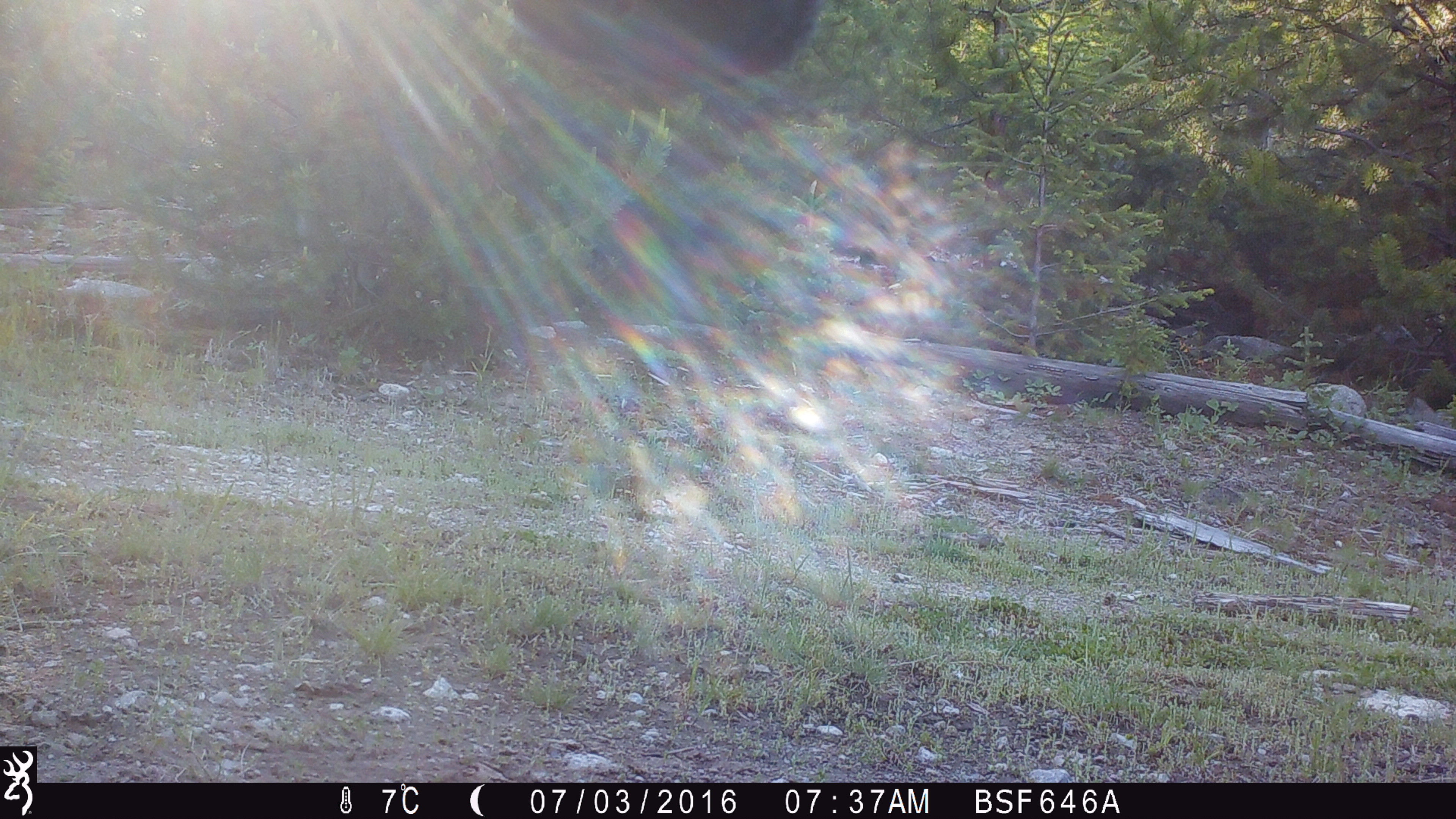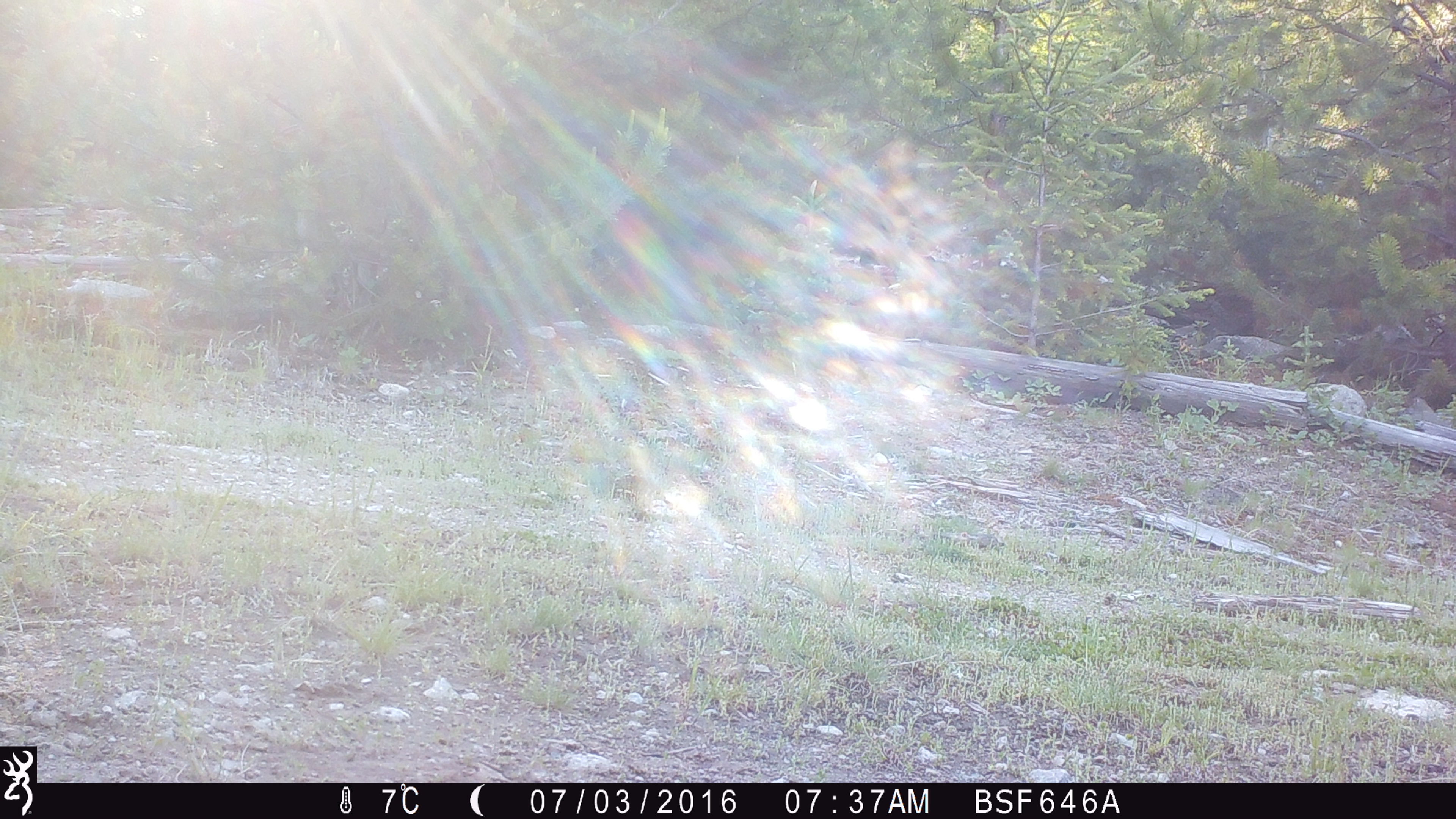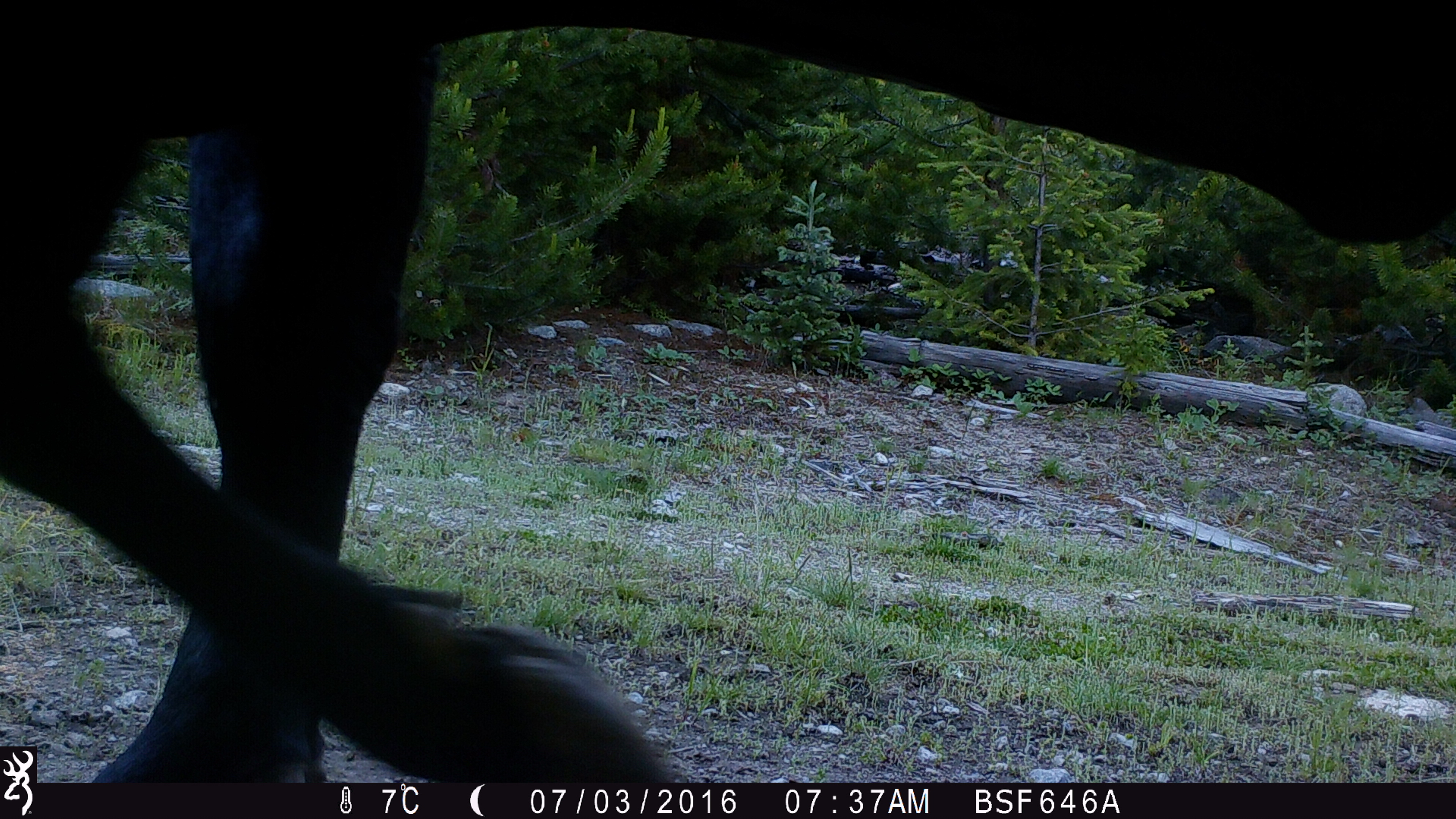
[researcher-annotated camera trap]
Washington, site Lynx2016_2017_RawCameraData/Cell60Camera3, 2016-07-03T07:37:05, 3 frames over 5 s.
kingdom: Animalia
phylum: Chordata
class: Mammalia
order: Artiodactyla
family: Bovidae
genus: Bos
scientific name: Bos taurus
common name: domestic cattle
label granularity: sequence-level